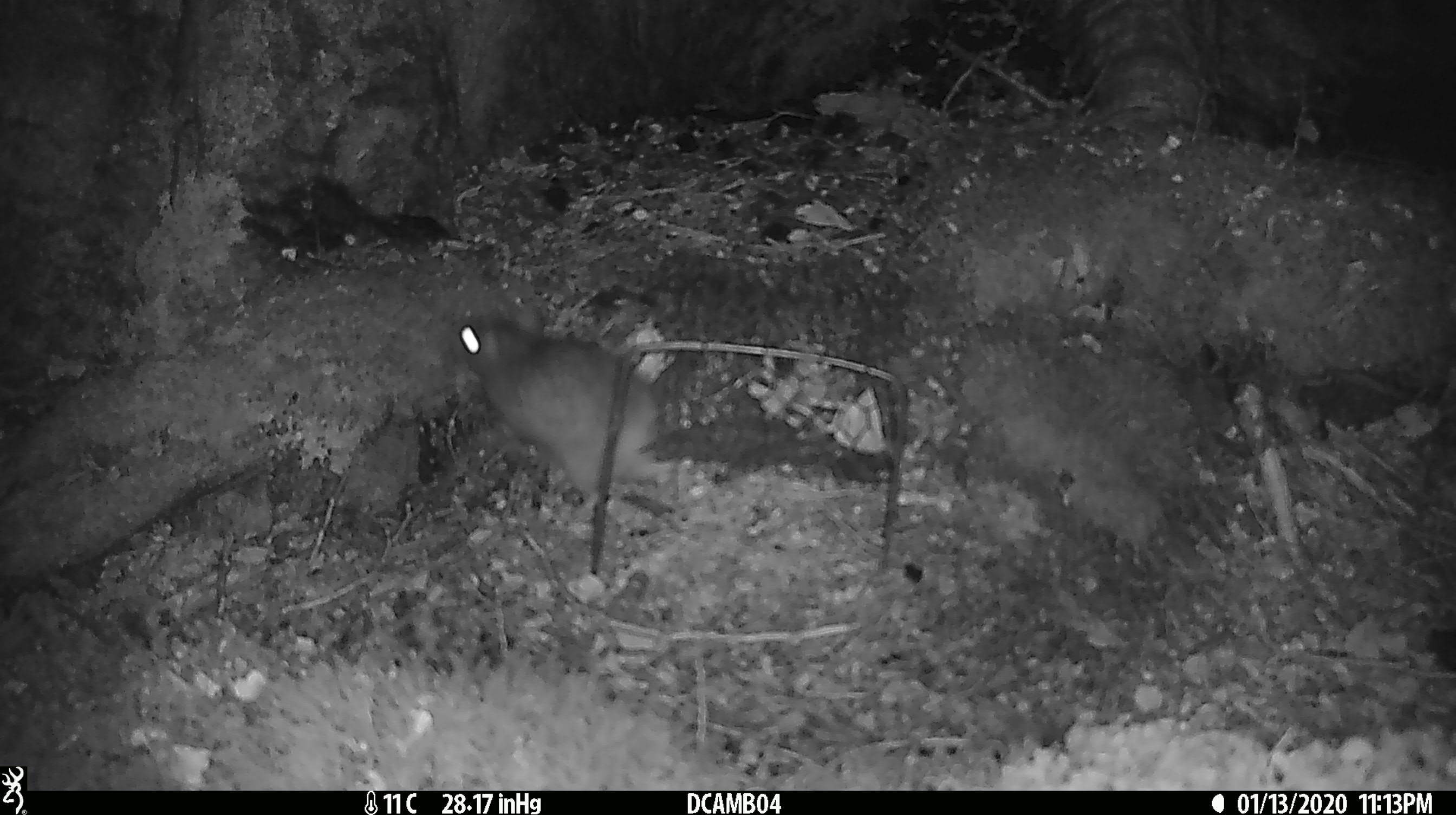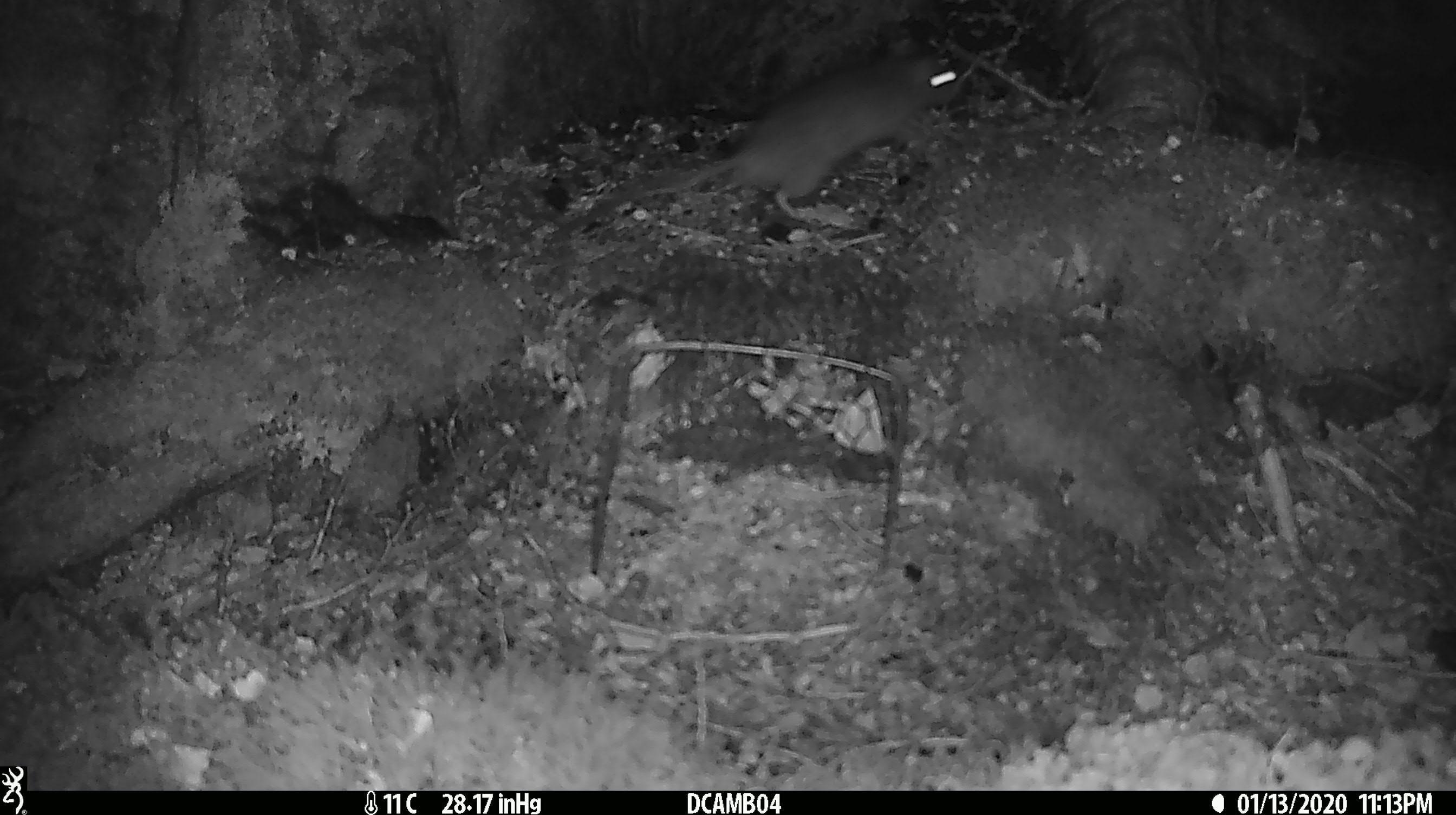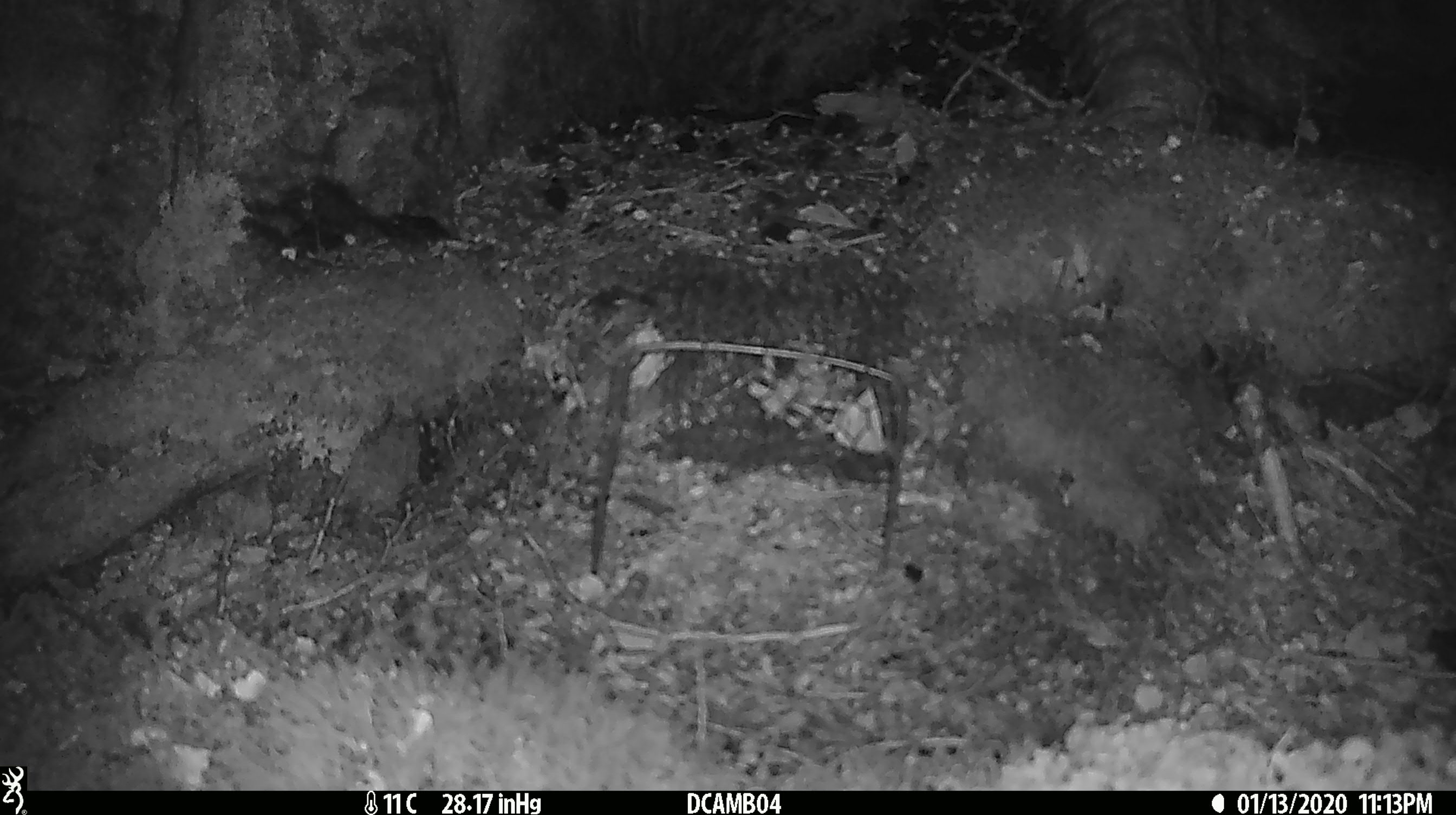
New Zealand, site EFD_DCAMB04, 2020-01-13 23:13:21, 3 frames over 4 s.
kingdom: Animalia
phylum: Chordata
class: Mammalia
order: Rodentia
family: Muridae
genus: Rattus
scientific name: Rattus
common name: rat